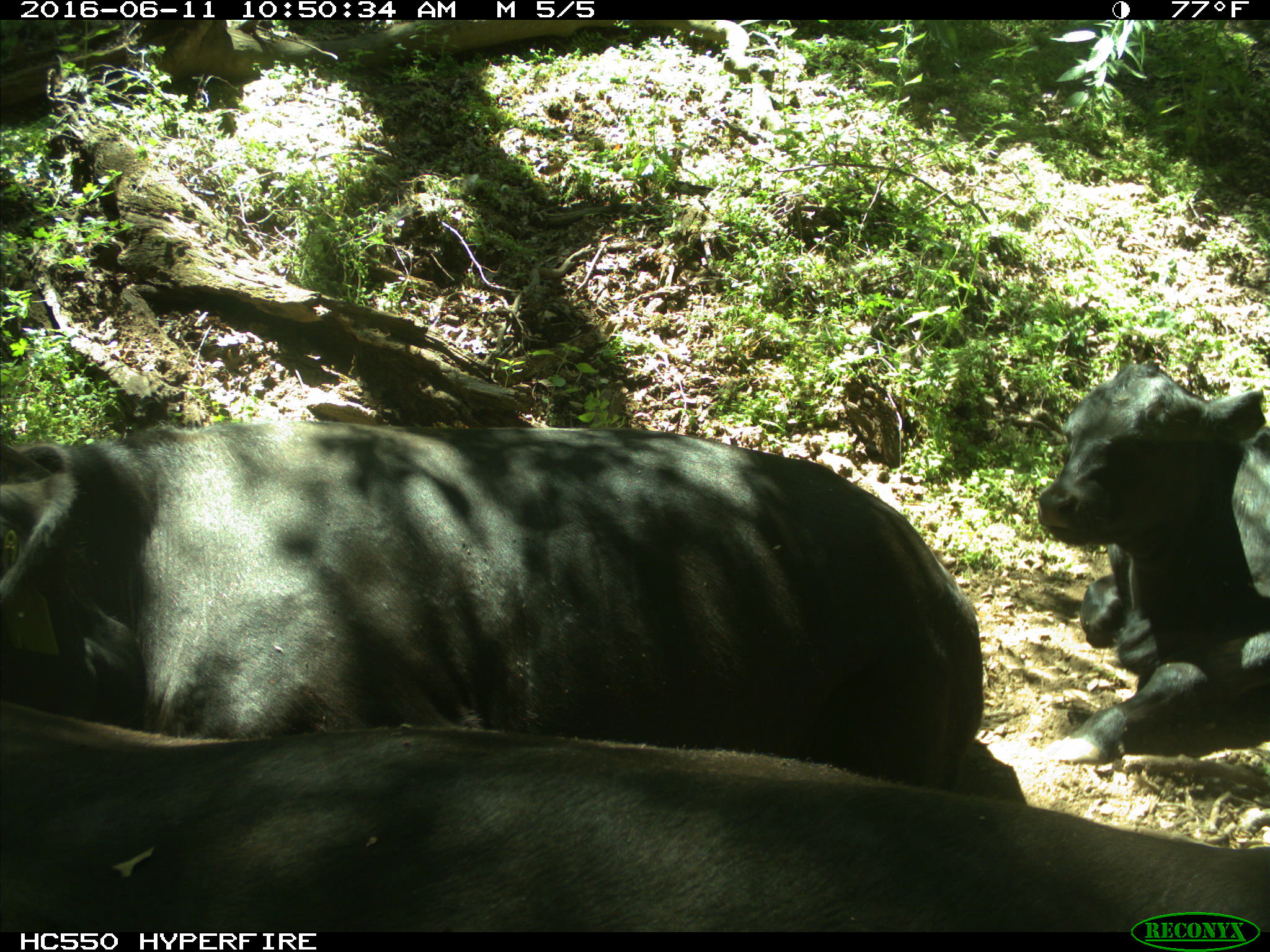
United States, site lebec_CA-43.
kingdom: Animalia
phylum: Chordata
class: Mammalia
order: Artiodactyla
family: Bovidae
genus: Bos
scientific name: Bos taurus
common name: domestic cow